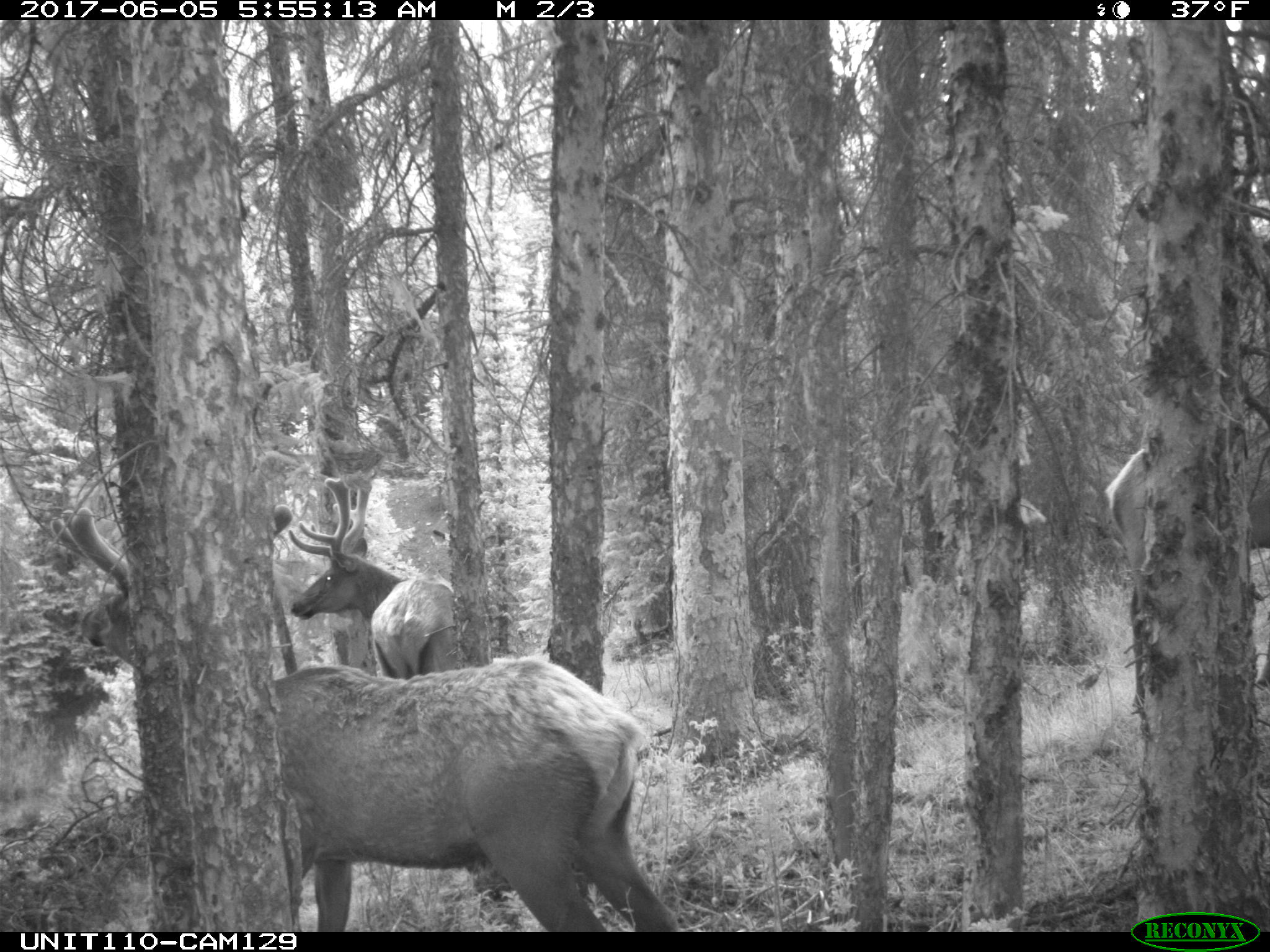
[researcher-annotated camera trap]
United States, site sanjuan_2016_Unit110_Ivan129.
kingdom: Animalia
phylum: Chordata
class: Mammalia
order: Artiodactyla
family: Cervidae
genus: Cervus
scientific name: Cervus elaphus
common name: red deer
Cervus elaphus (red deer).